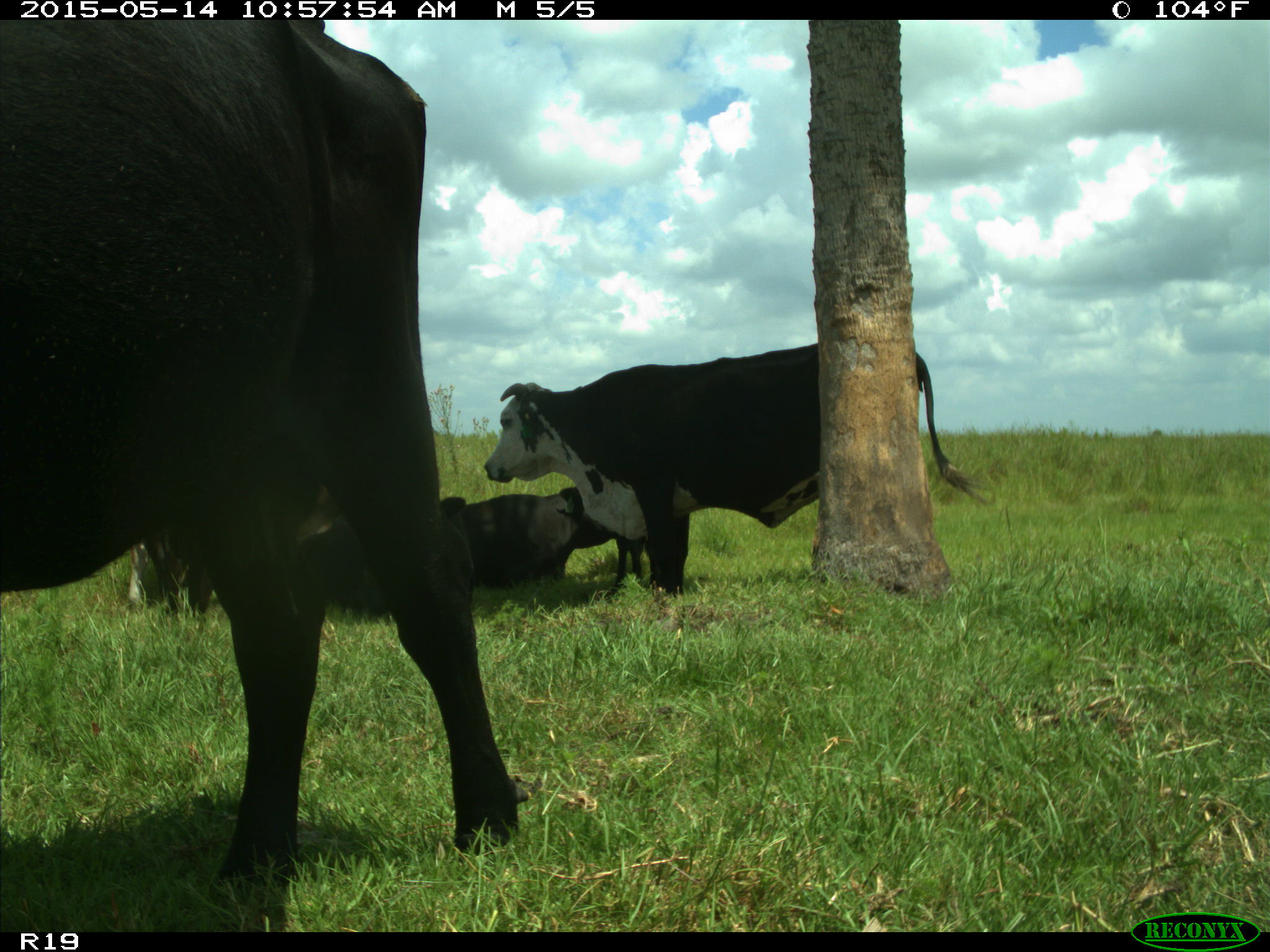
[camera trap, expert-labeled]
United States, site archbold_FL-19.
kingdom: Animalia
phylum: Chordata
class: Mammalia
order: Artiodactyla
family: Bovidae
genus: Bos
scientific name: Bos taurus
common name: domestic cow